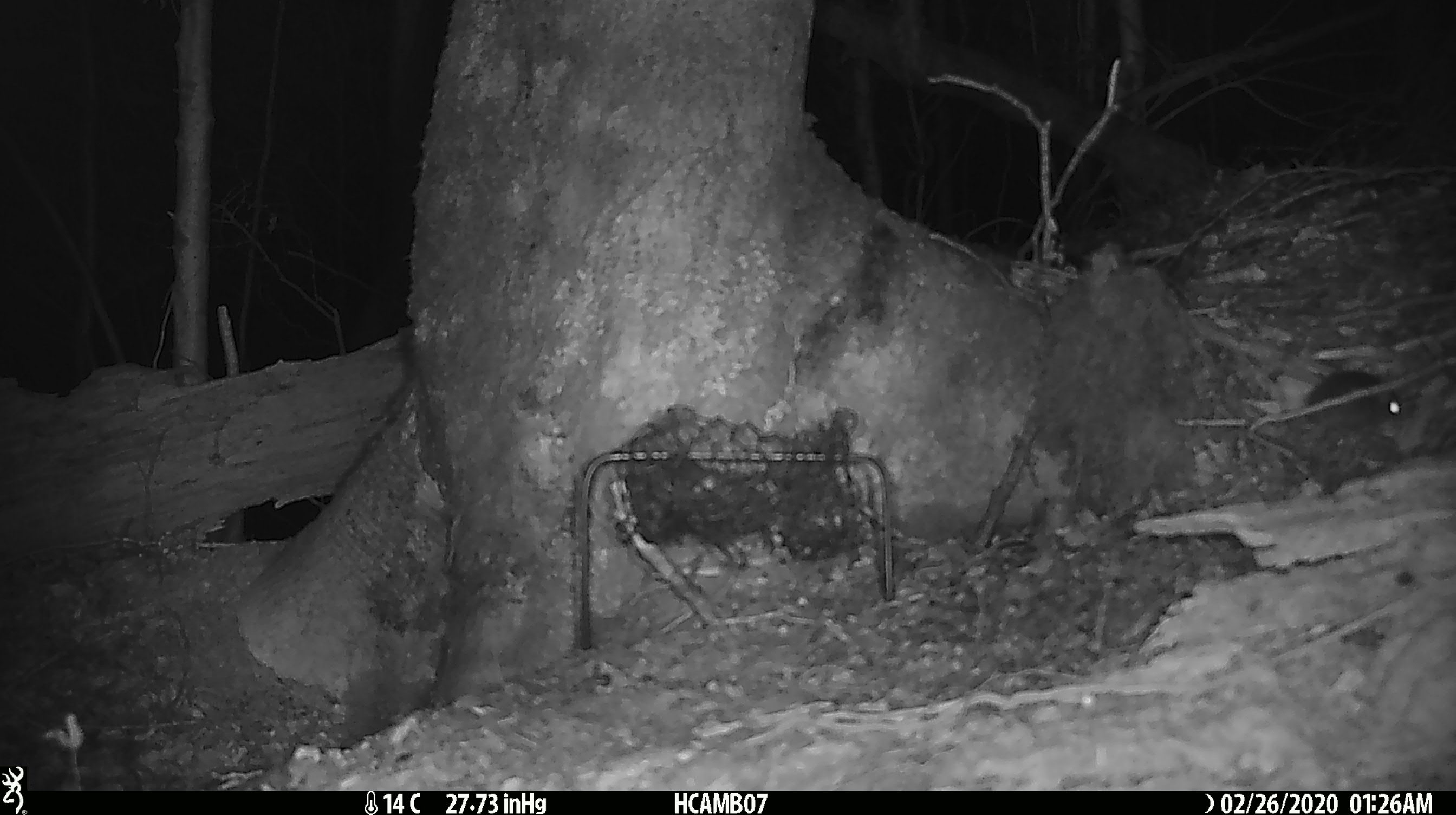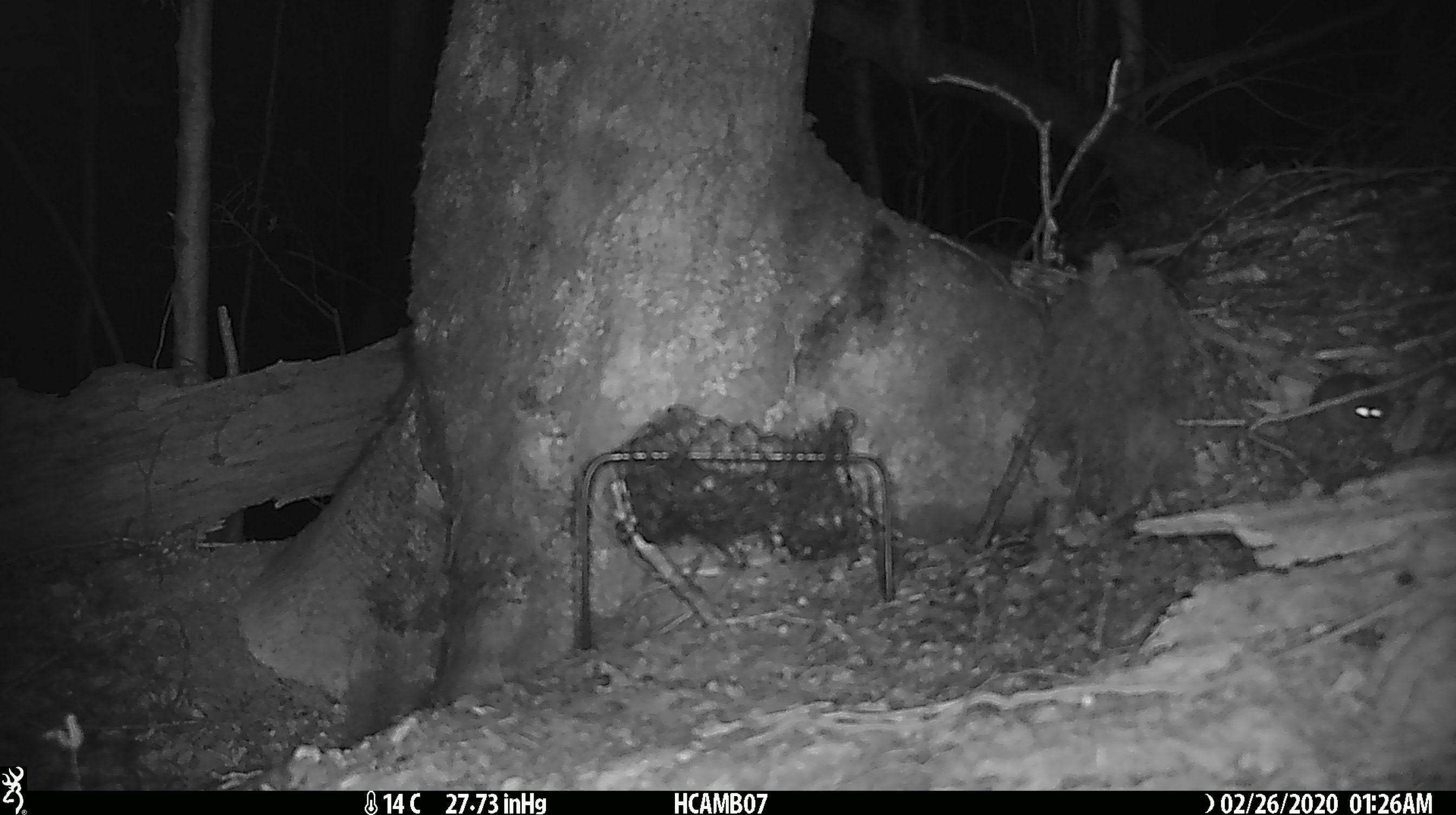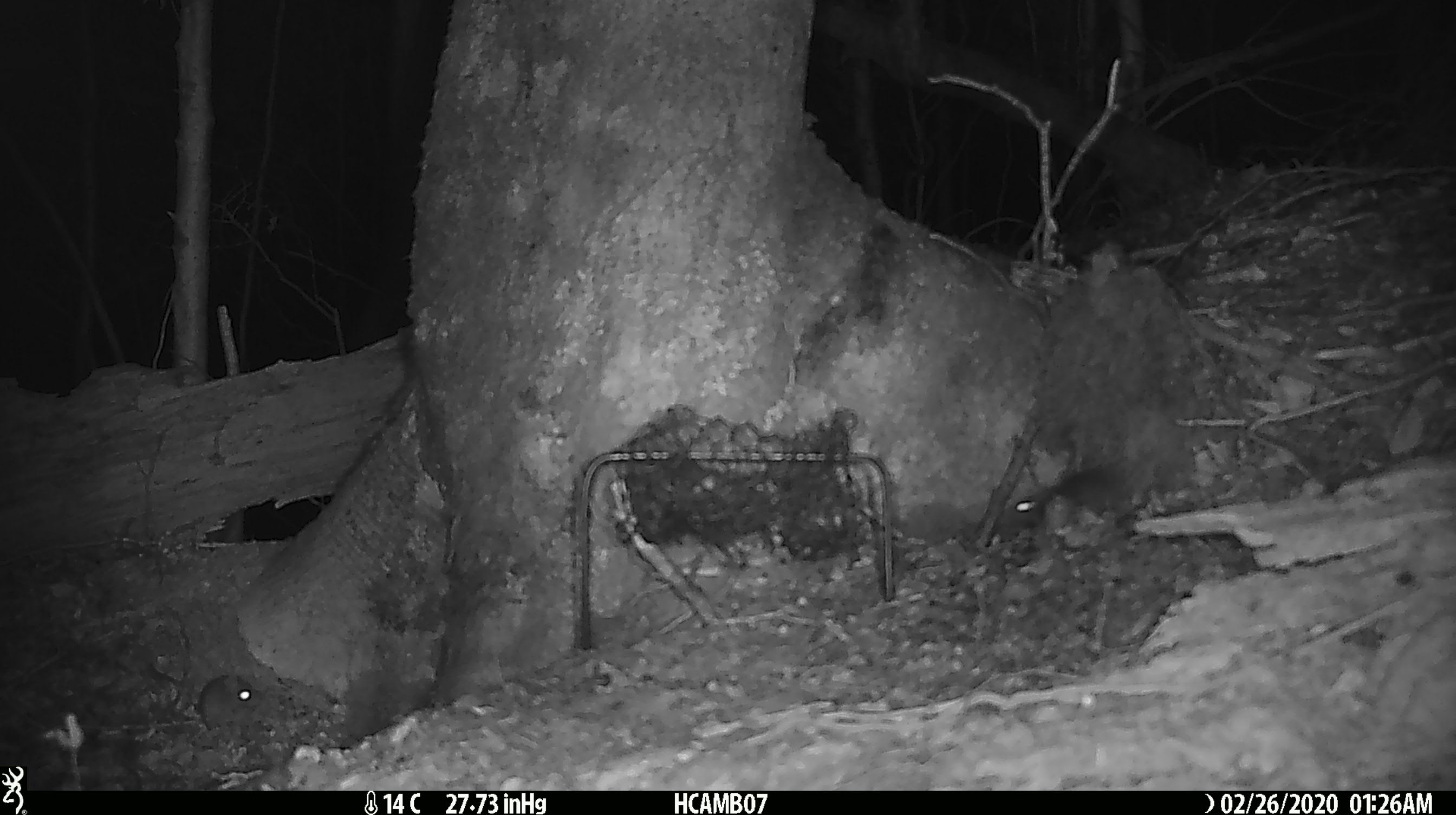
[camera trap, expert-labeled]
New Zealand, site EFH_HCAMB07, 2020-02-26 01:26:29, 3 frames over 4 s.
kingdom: Animalia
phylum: Chordata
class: Mammalia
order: Rodentia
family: Muridae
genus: Mus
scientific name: Mus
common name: mouse